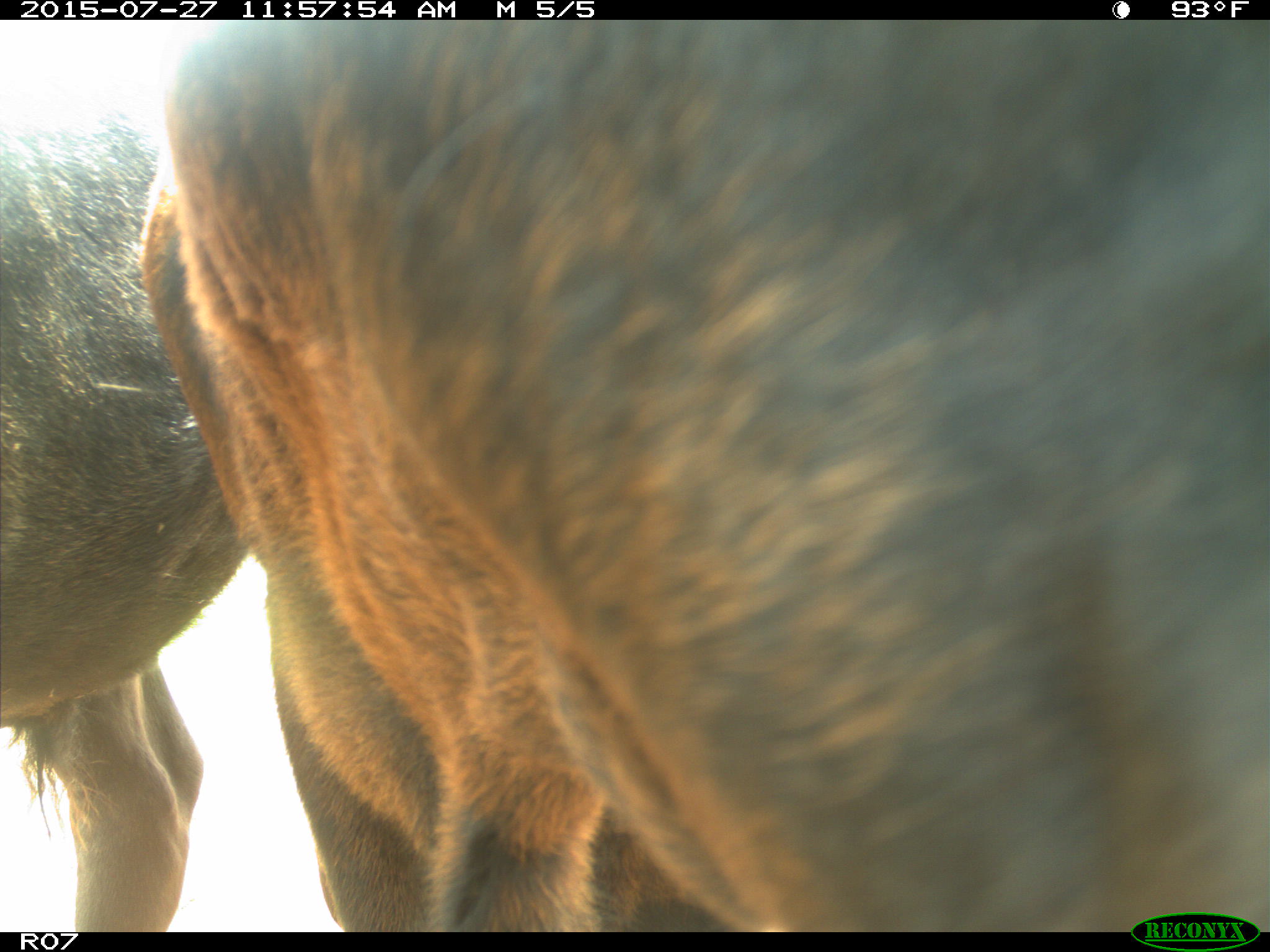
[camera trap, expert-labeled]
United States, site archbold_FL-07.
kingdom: Animalia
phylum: Chordata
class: Mammalia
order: Artiodactyla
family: Bovidae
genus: Bos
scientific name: Bos taurus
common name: domestic cow